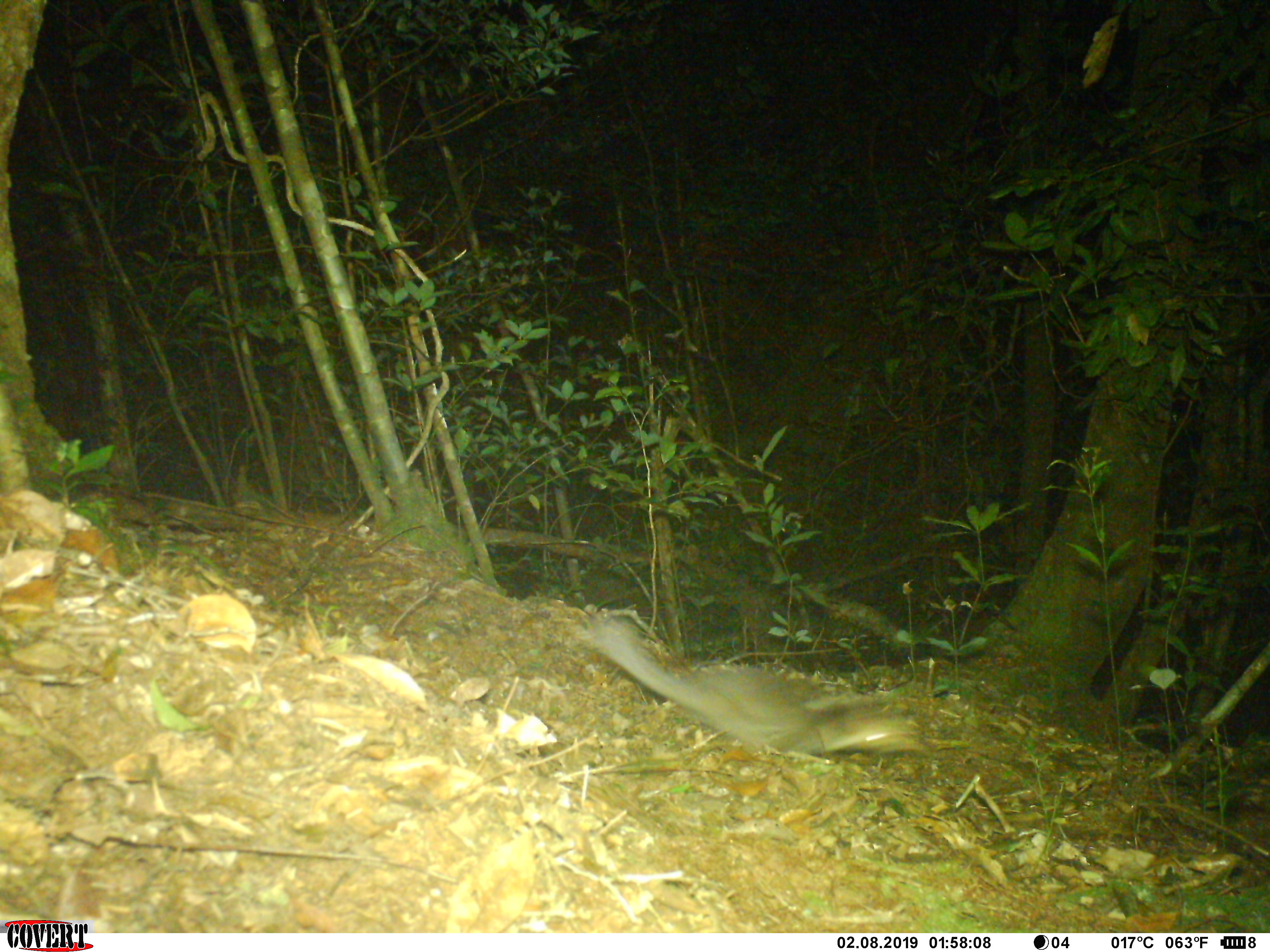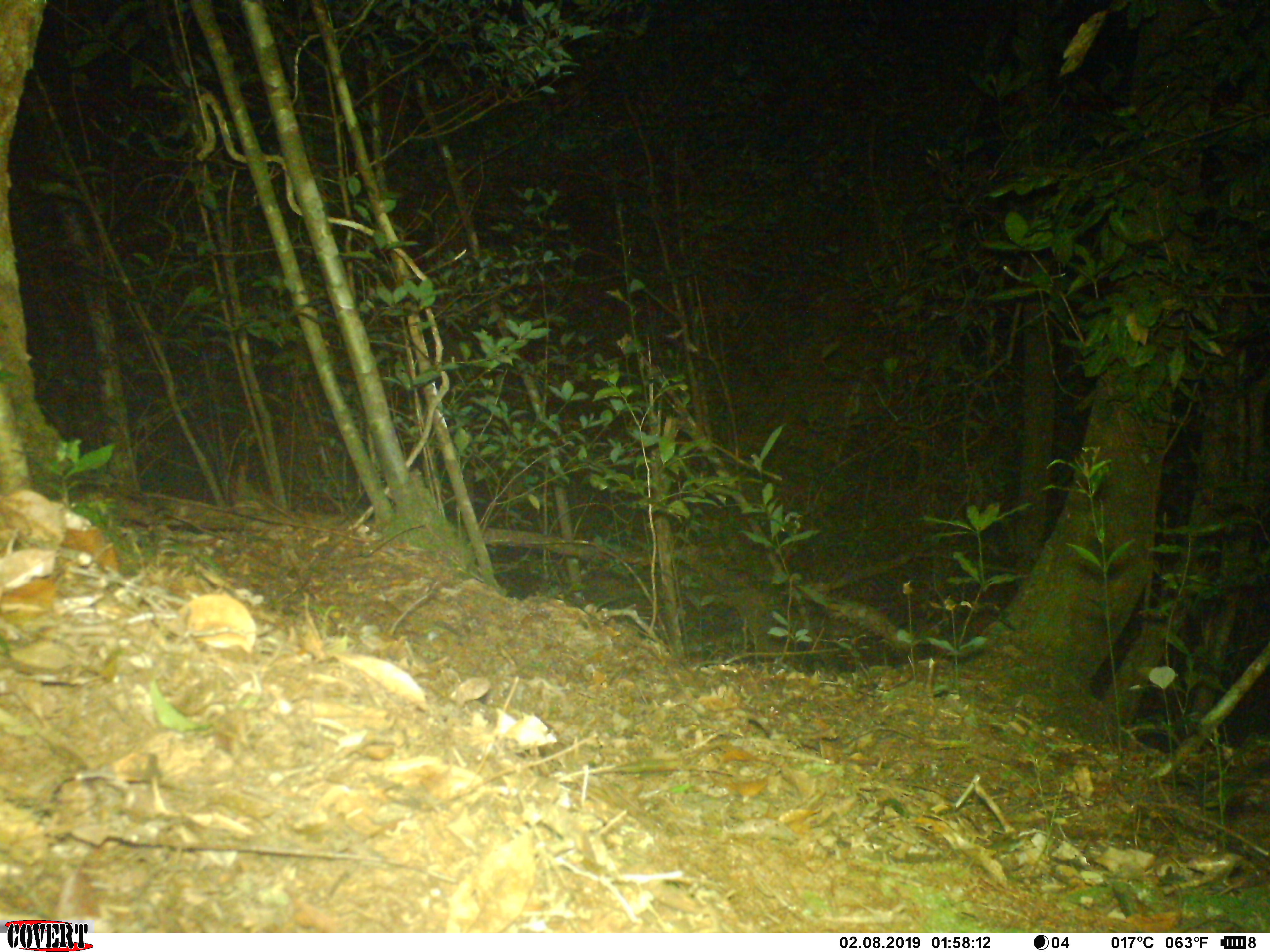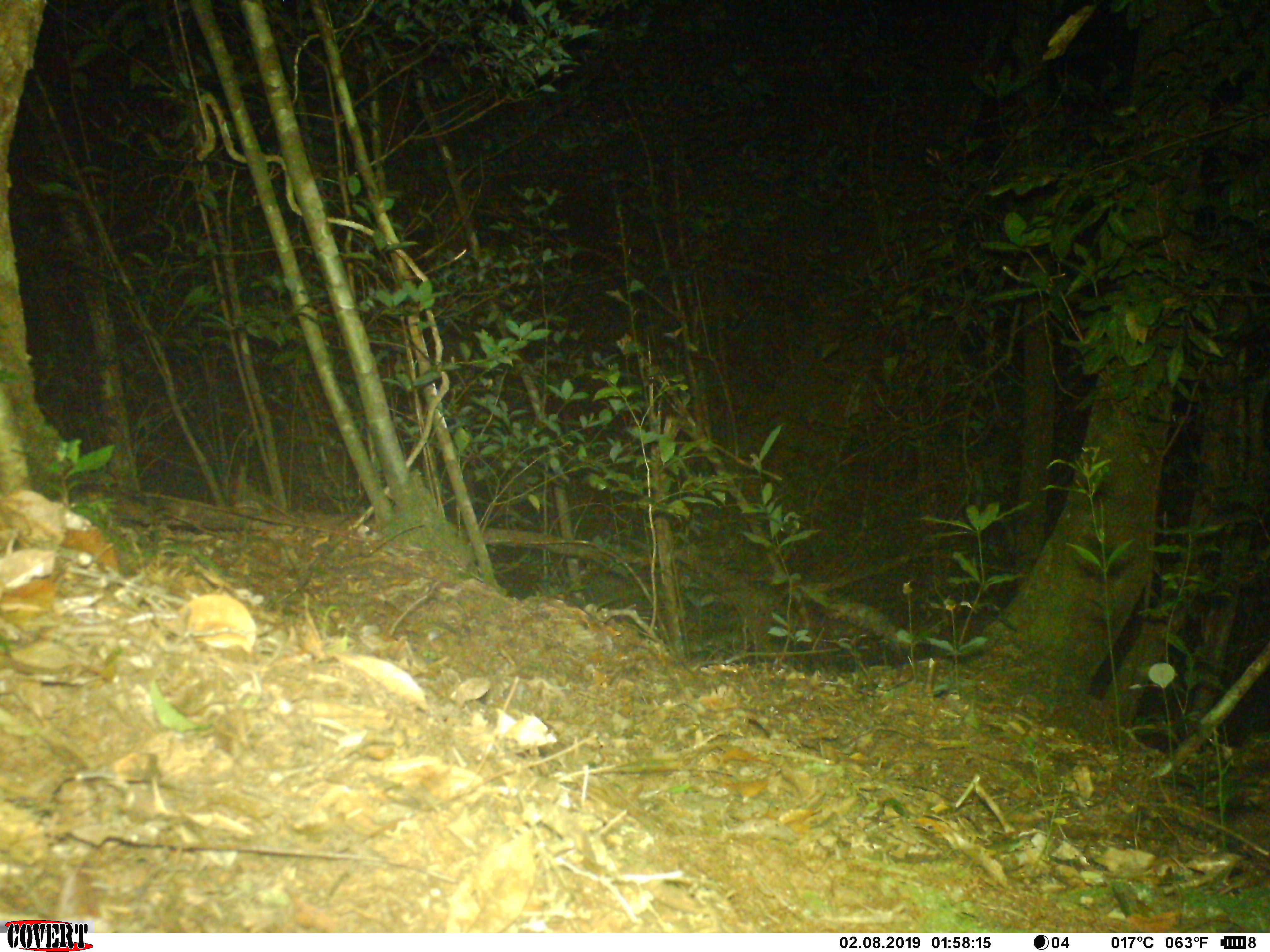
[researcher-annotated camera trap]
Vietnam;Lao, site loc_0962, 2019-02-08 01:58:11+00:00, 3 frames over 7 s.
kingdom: Animalia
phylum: Chordata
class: Mammalia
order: Carnivora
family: Mustelidae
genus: Melogale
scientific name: Melogale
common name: ferret badger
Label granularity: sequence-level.